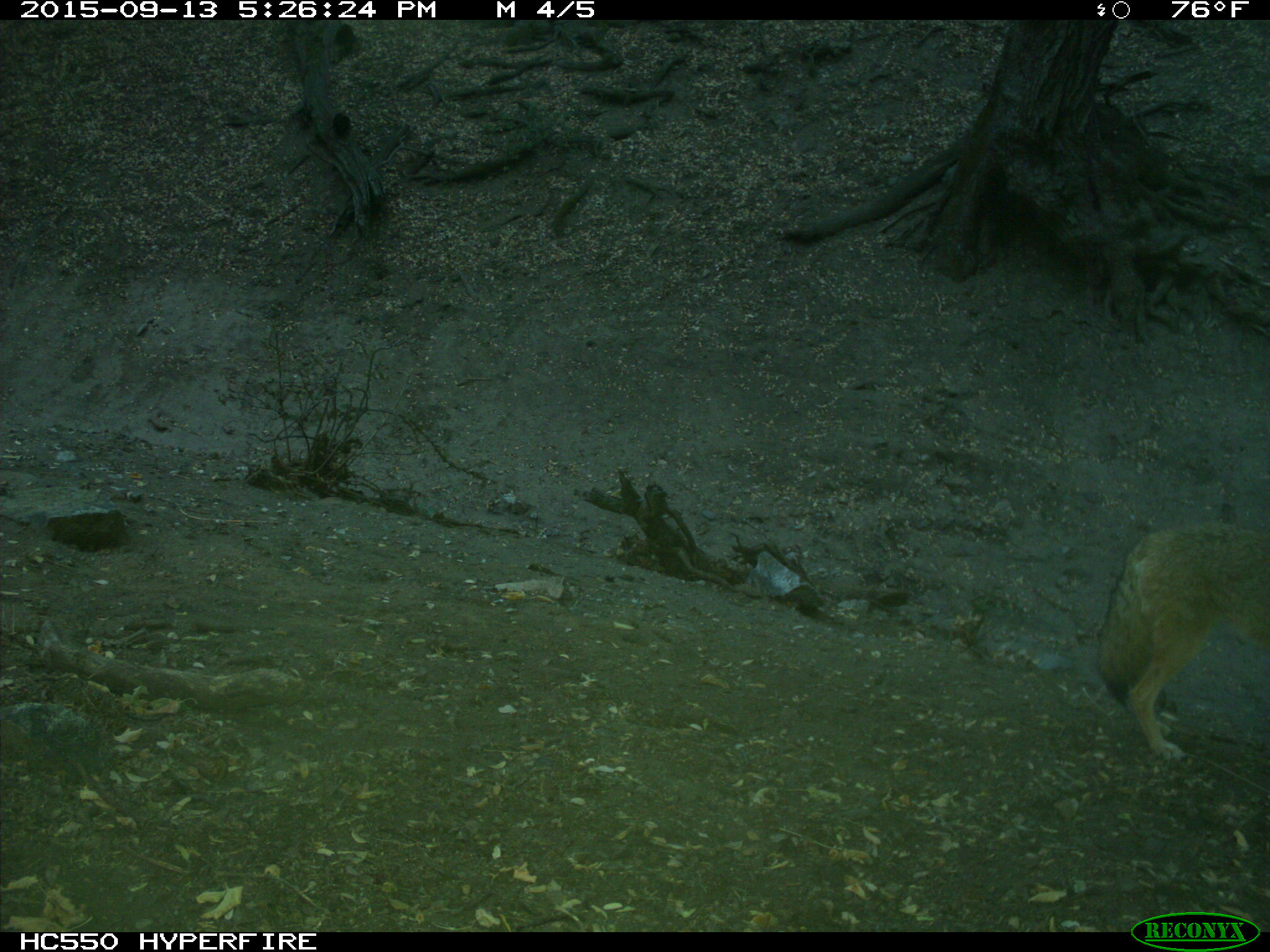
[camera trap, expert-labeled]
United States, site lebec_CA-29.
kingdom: Animalia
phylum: Chordata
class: Mammalia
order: Carnivora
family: Canidae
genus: Canis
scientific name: Canis latrans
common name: coyote